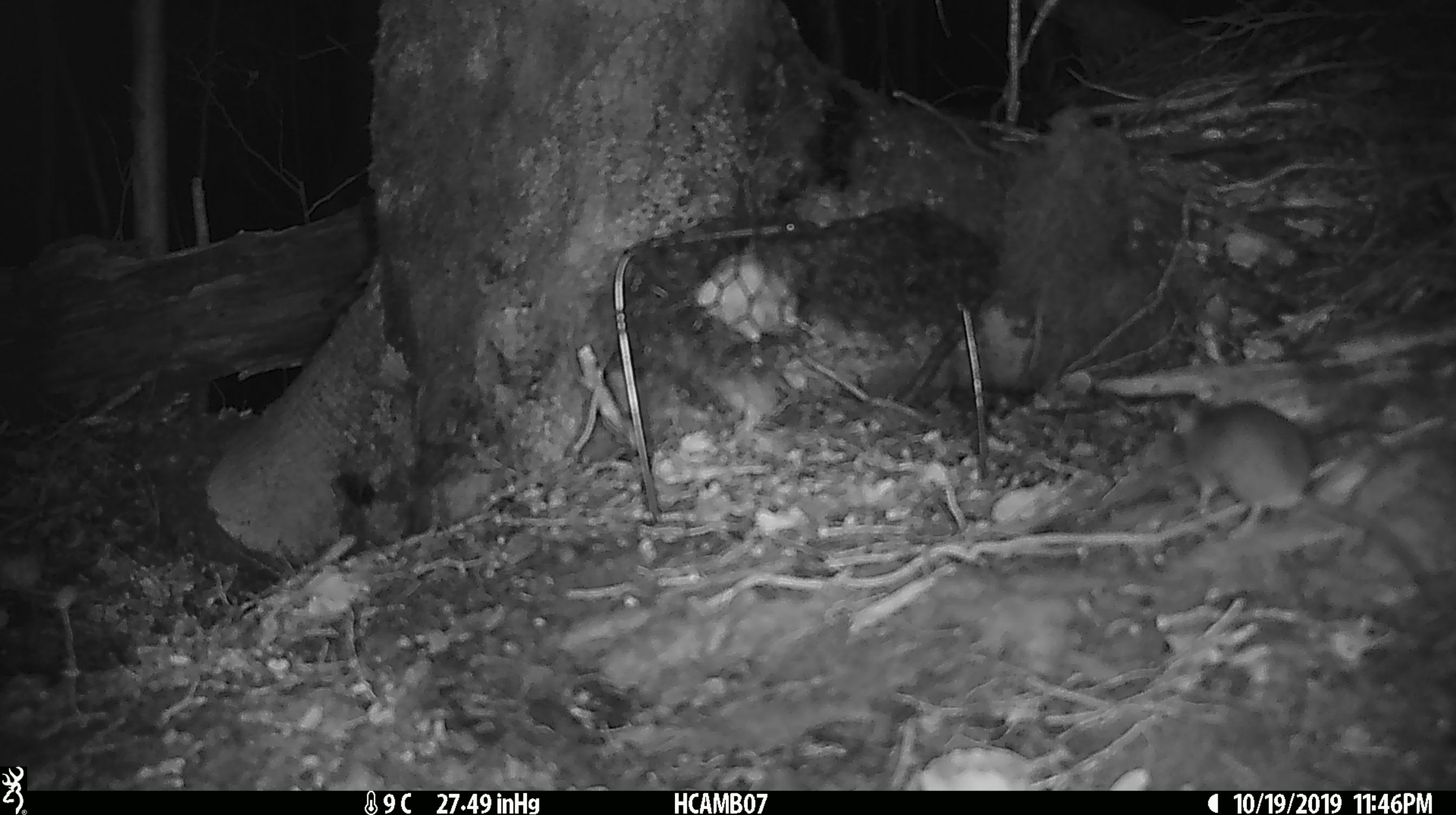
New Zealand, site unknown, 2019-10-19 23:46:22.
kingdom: Animalia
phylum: Chordata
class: Mammalia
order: Rodentia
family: Muridae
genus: Mus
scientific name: Mus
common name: mouse